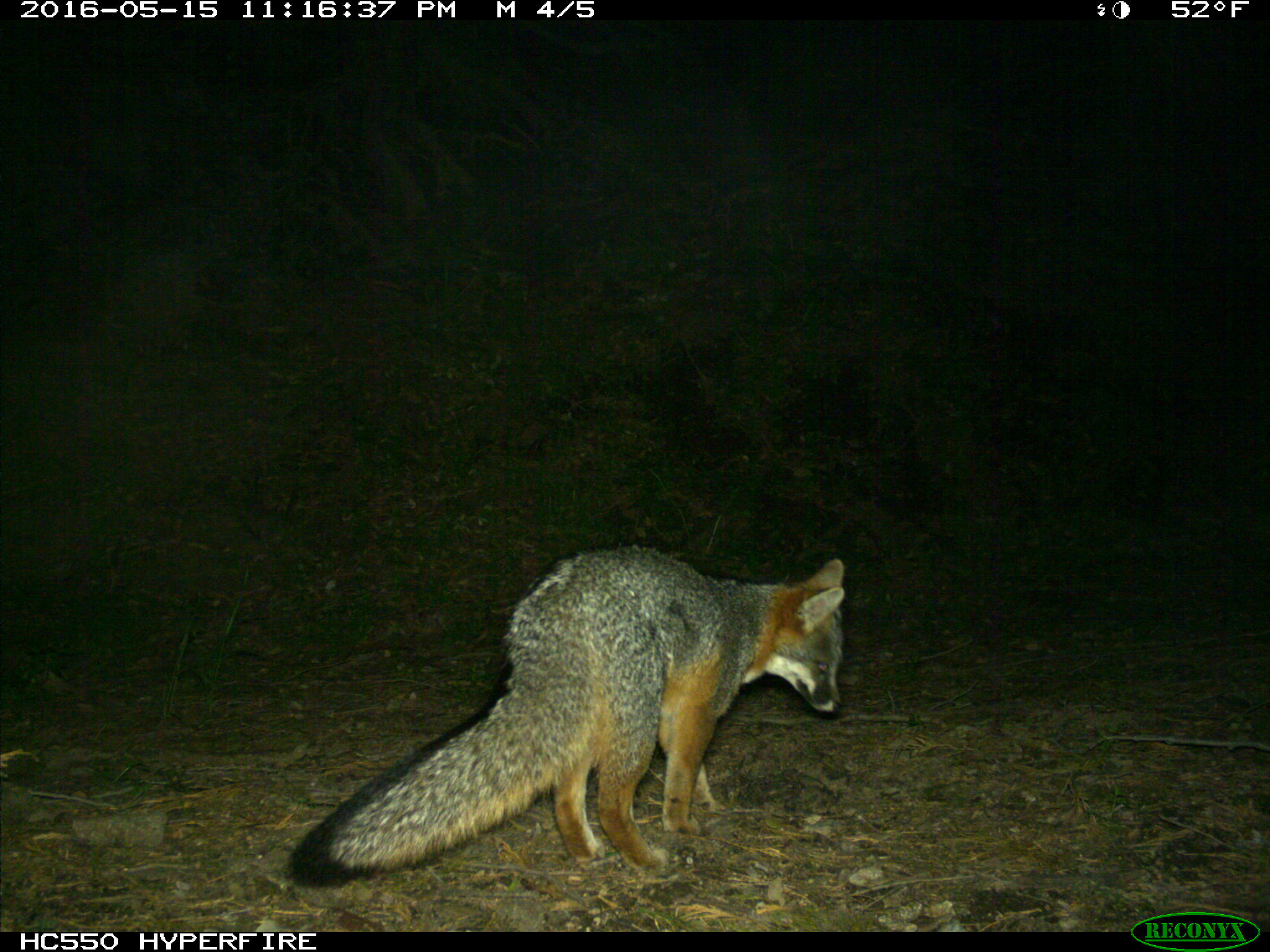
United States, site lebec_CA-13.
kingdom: Animalia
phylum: Chordata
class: Mammalia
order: Carnivora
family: Canidae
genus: Urocyon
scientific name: Urocyon cinereoargenteus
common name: gray fox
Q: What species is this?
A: Urocyon cinereoargenteus (gray fox).